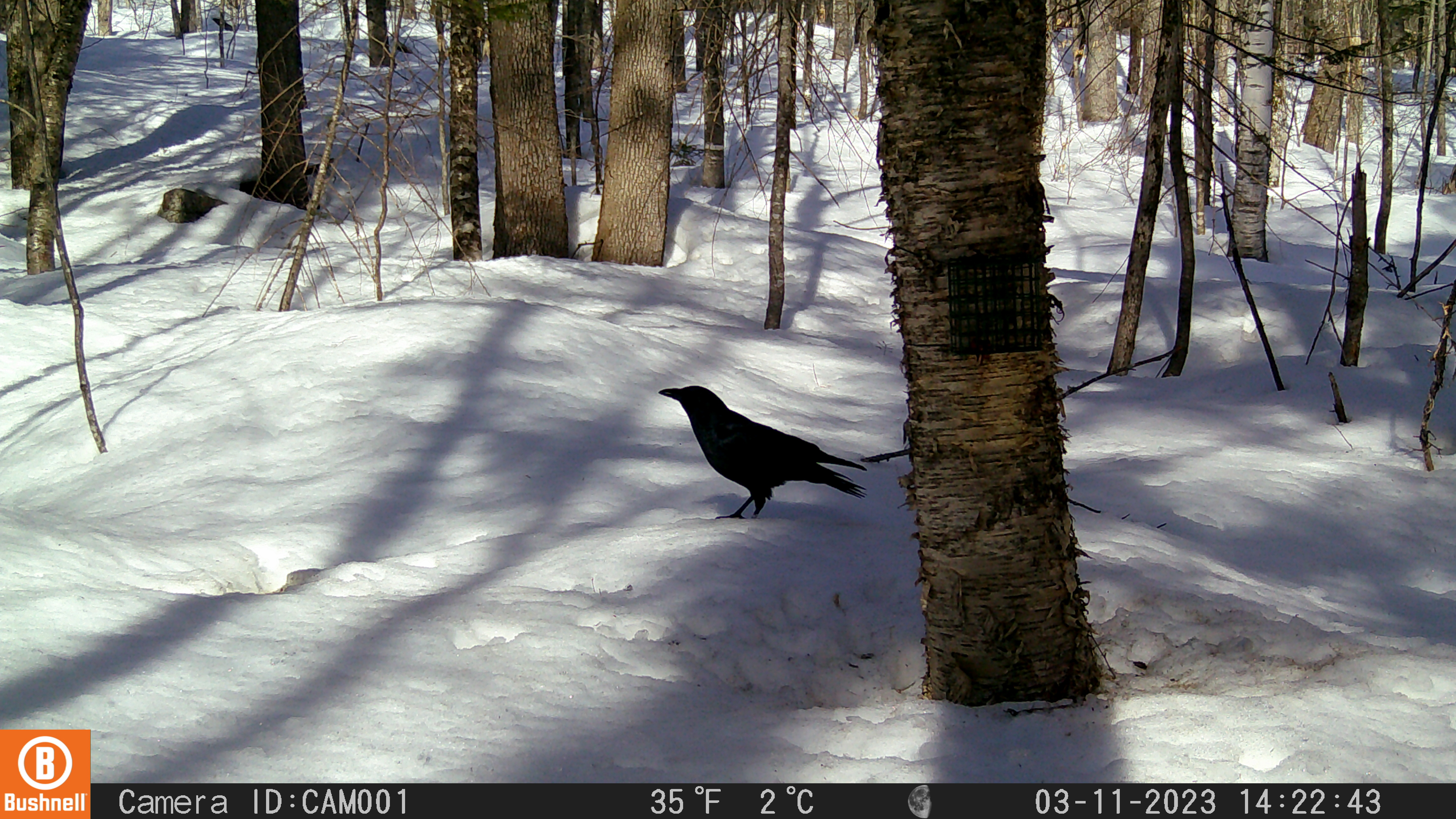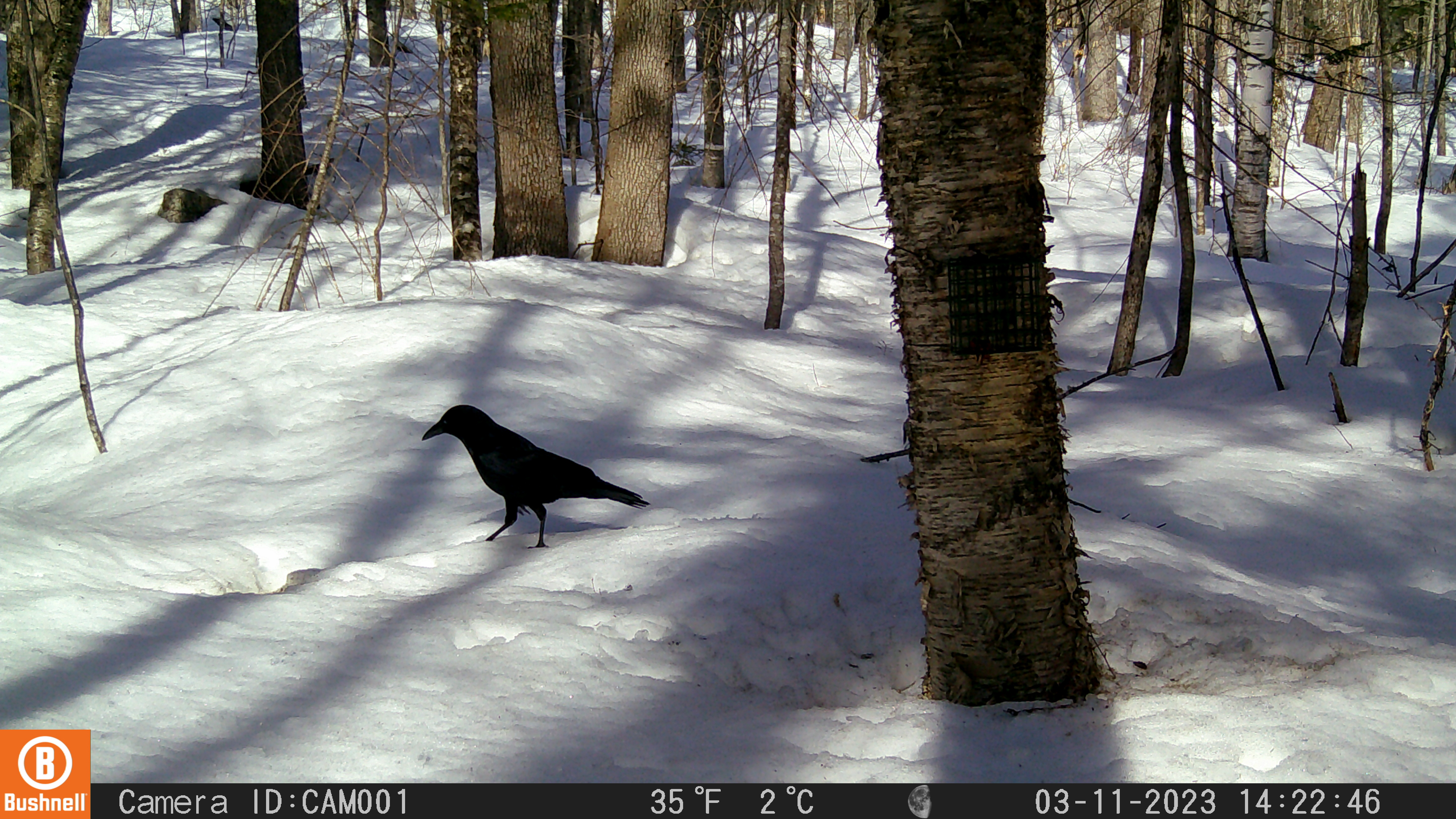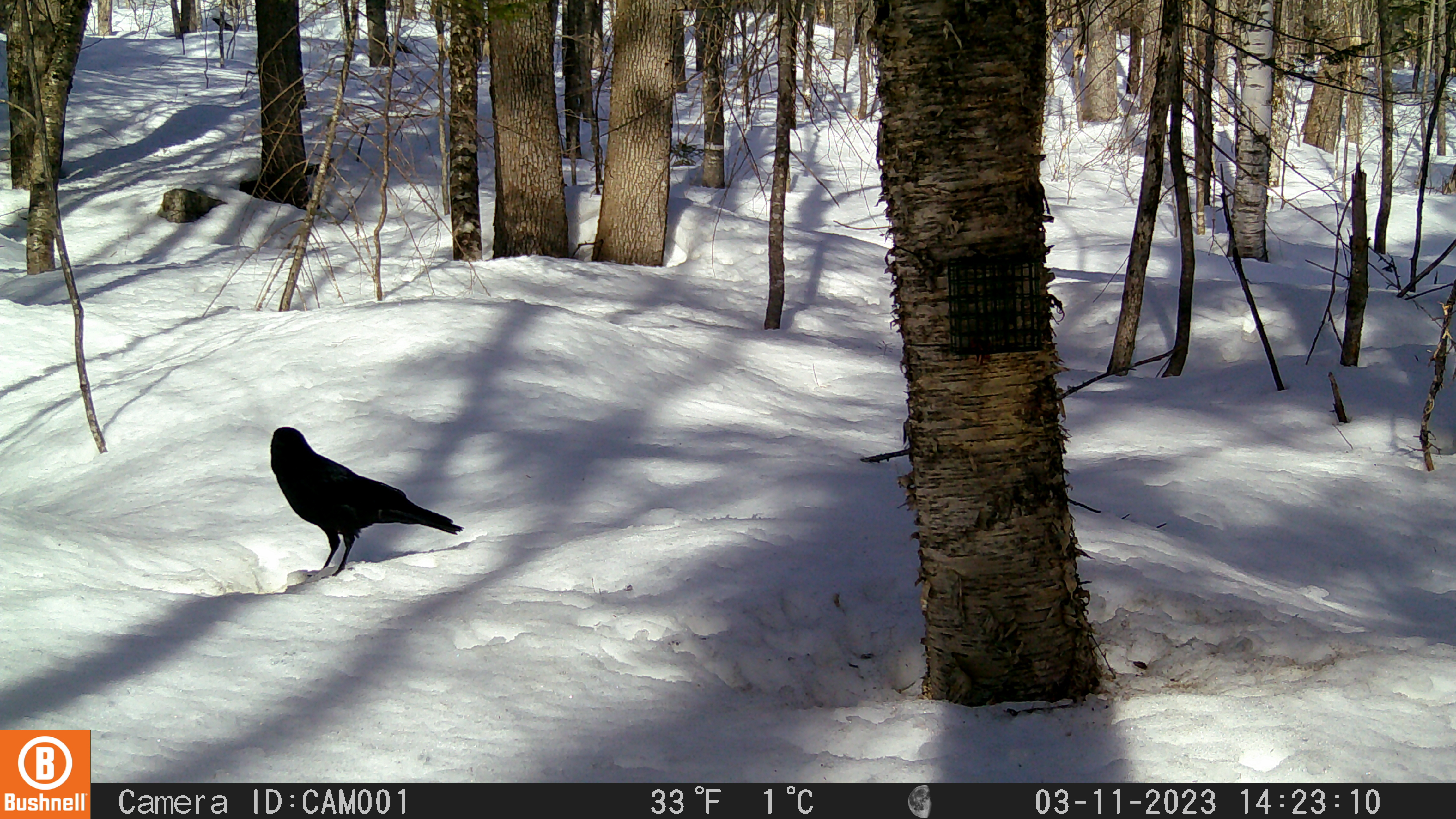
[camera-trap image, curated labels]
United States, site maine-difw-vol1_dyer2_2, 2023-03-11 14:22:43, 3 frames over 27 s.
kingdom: Animalia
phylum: Chordata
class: Aves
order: Passeriformes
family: Corvidae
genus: Corvus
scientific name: Corvus brachyrhynchos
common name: american crow